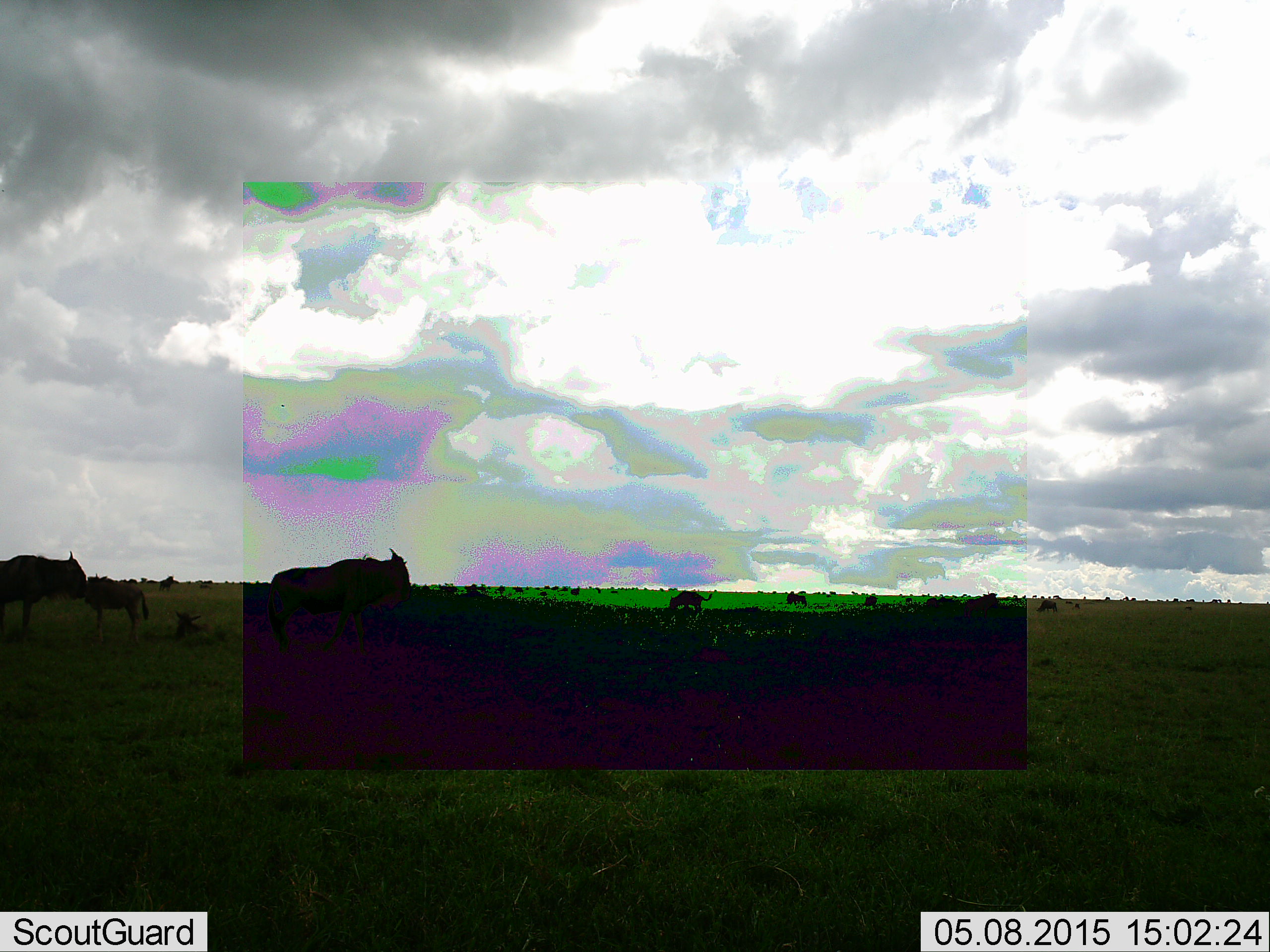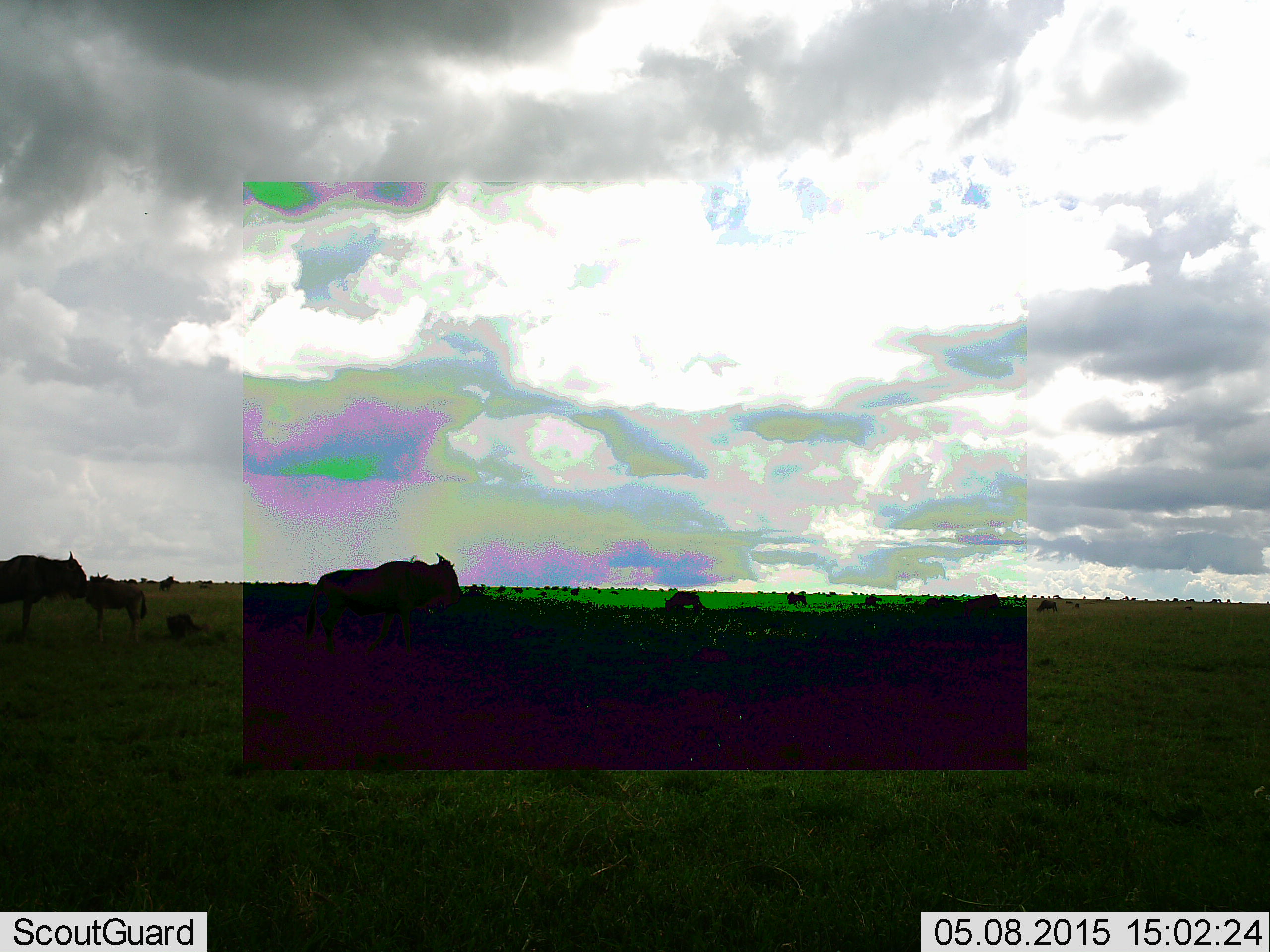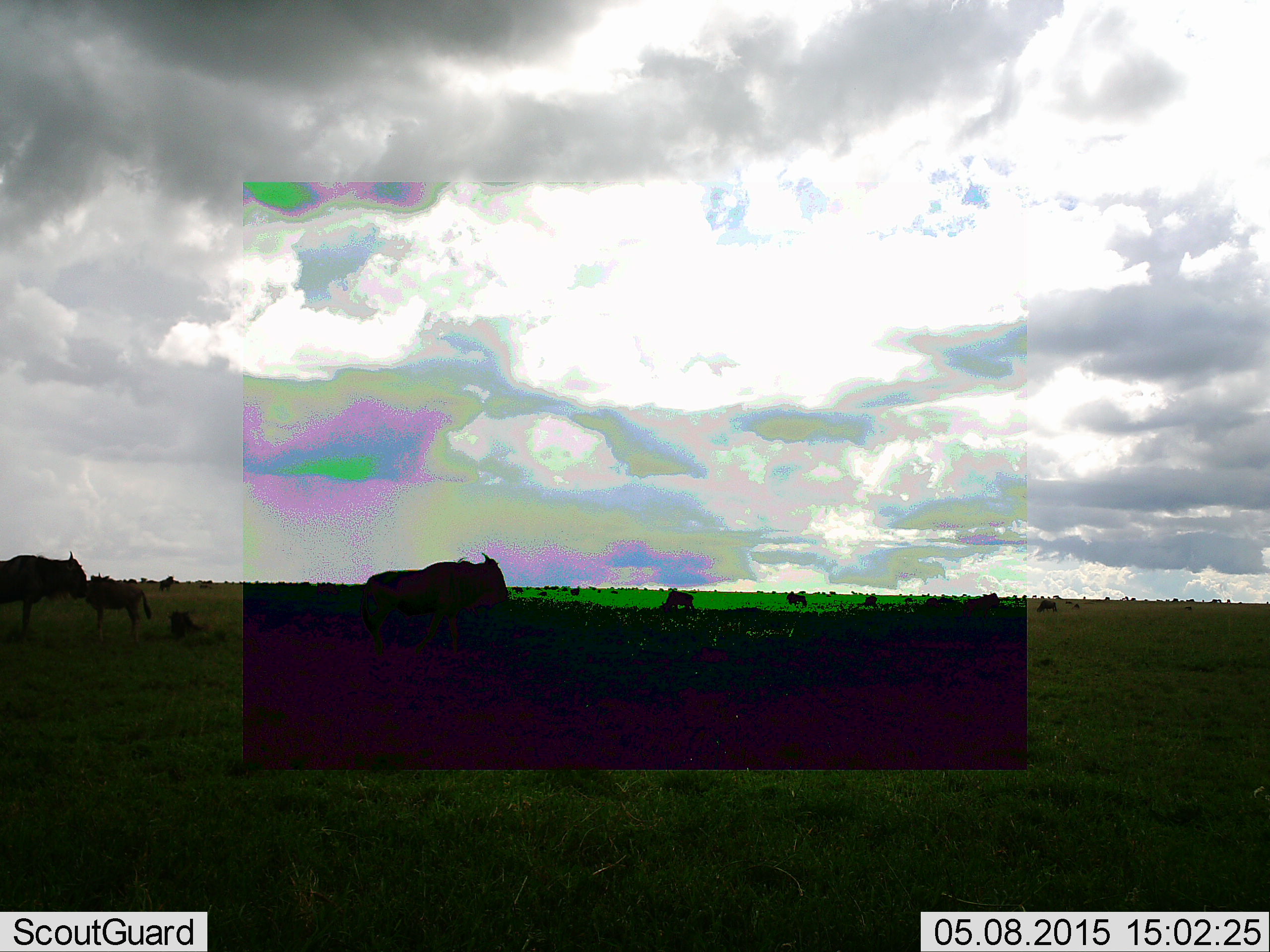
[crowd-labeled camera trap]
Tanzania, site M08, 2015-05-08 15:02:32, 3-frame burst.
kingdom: Animalia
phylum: Chordata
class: Mammalia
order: Artiodactyla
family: Bovidae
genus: Connochaetes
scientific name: Connochaetes taurinus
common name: blue wildebeest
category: wildebeest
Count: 11-50.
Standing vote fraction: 90%.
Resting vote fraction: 40%.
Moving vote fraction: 80%.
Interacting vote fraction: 0%.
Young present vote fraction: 40%.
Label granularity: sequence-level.